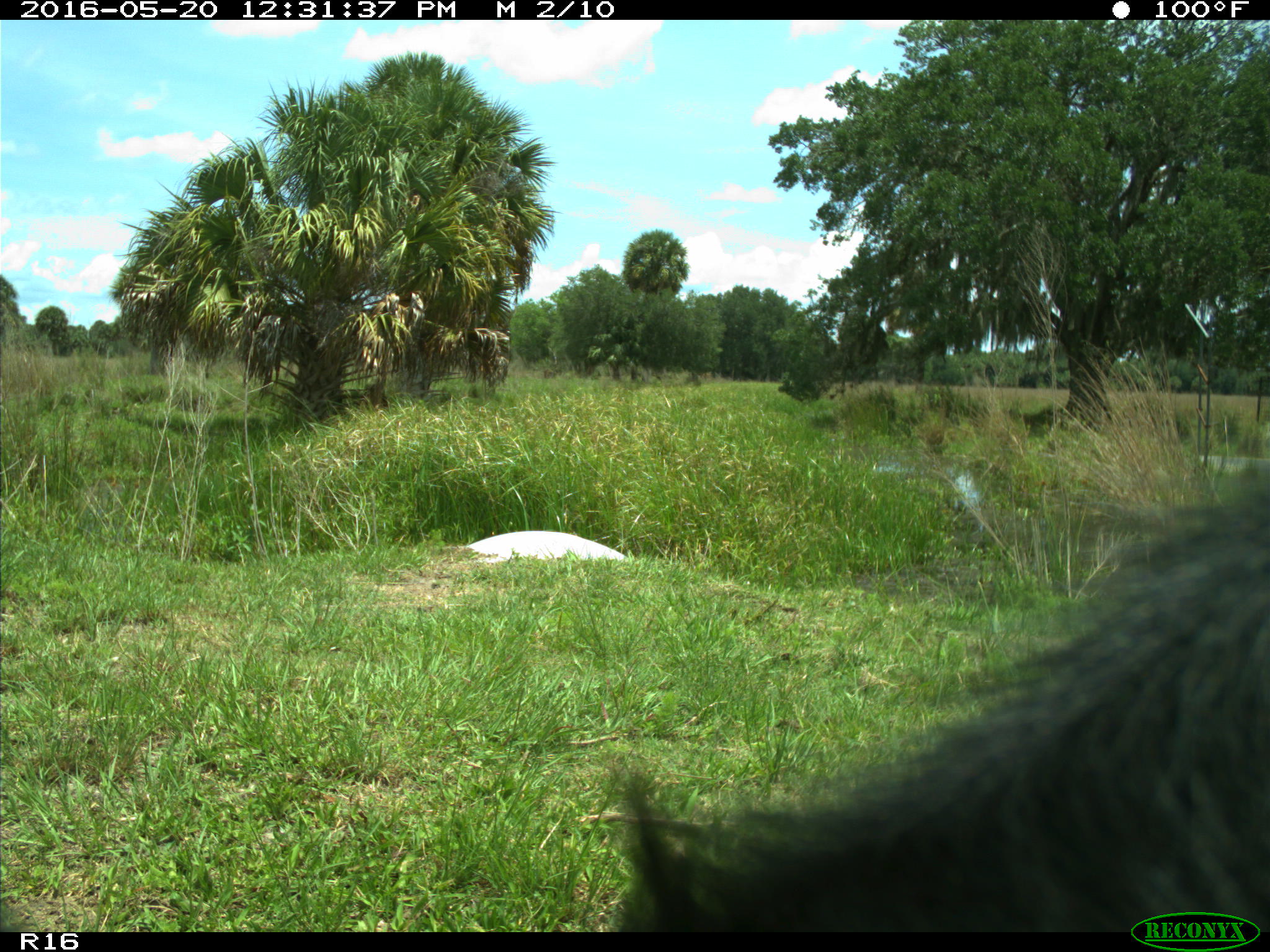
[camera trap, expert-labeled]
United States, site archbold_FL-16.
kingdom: Animalia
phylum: Chordata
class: Mammalia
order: Artiodactyla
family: Bovidae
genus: Bos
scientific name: Bos taurus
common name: domestic cow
Bos taurus (domestic cow).